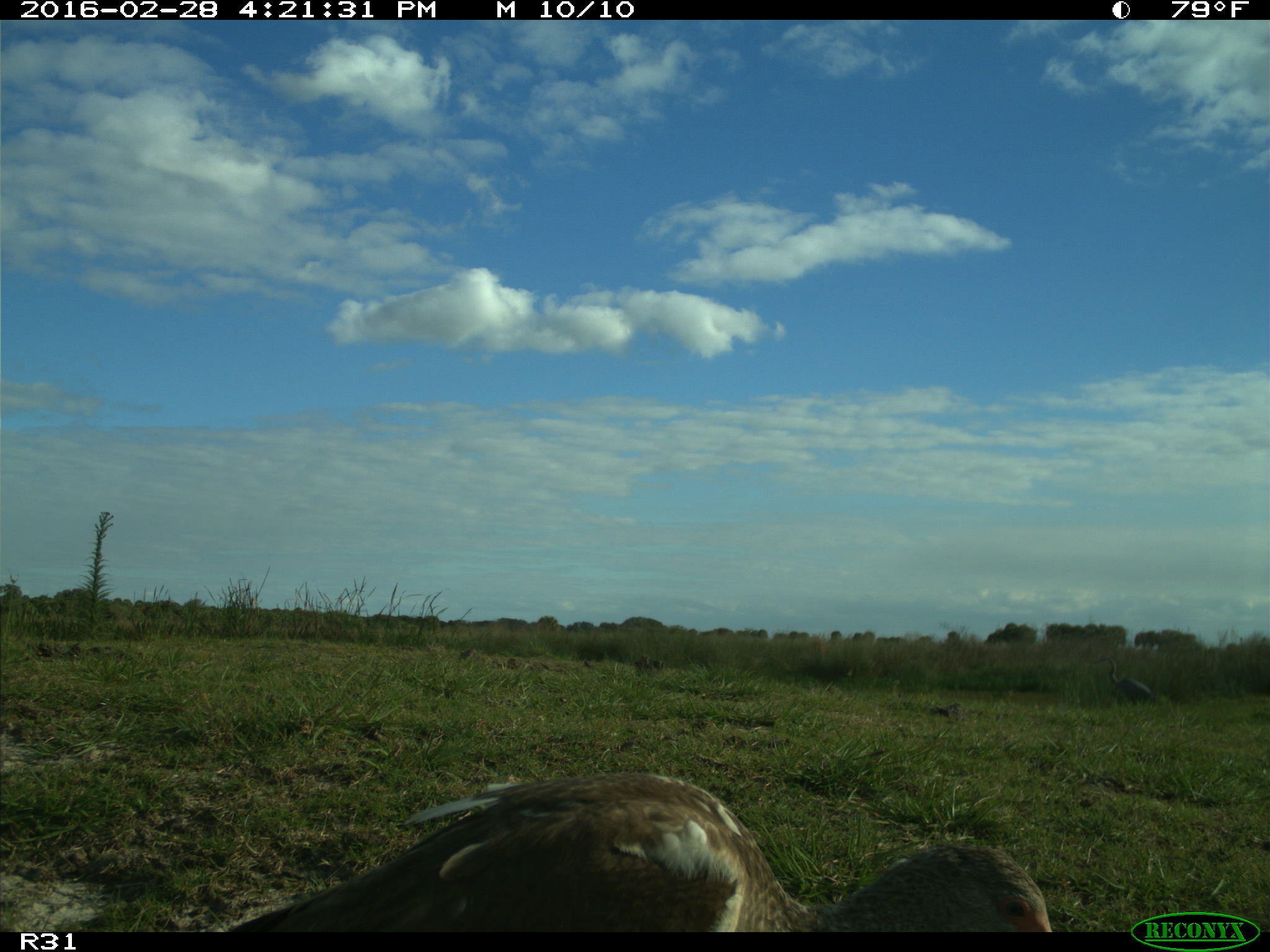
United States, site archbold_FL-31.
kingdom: Animalia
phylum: Chordata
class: Aves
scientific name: Aves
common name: birds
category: unidentified bird